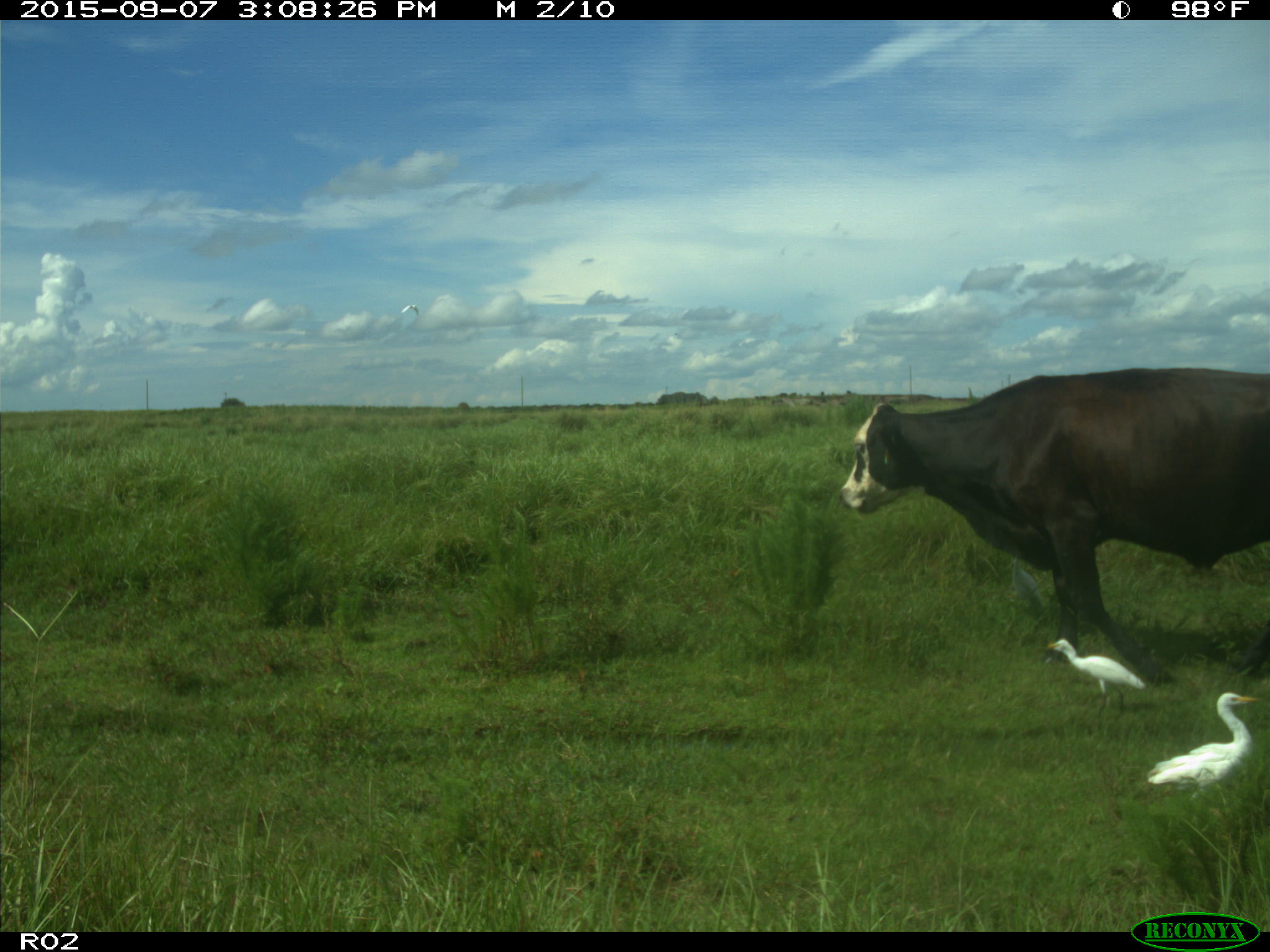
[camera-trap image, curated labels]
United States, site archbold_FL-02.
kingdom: Animalia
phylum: Chordata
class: Mammalia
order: Artiodactyla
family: Bovidae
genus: Bos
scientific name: Bos taurus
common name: domestic cow